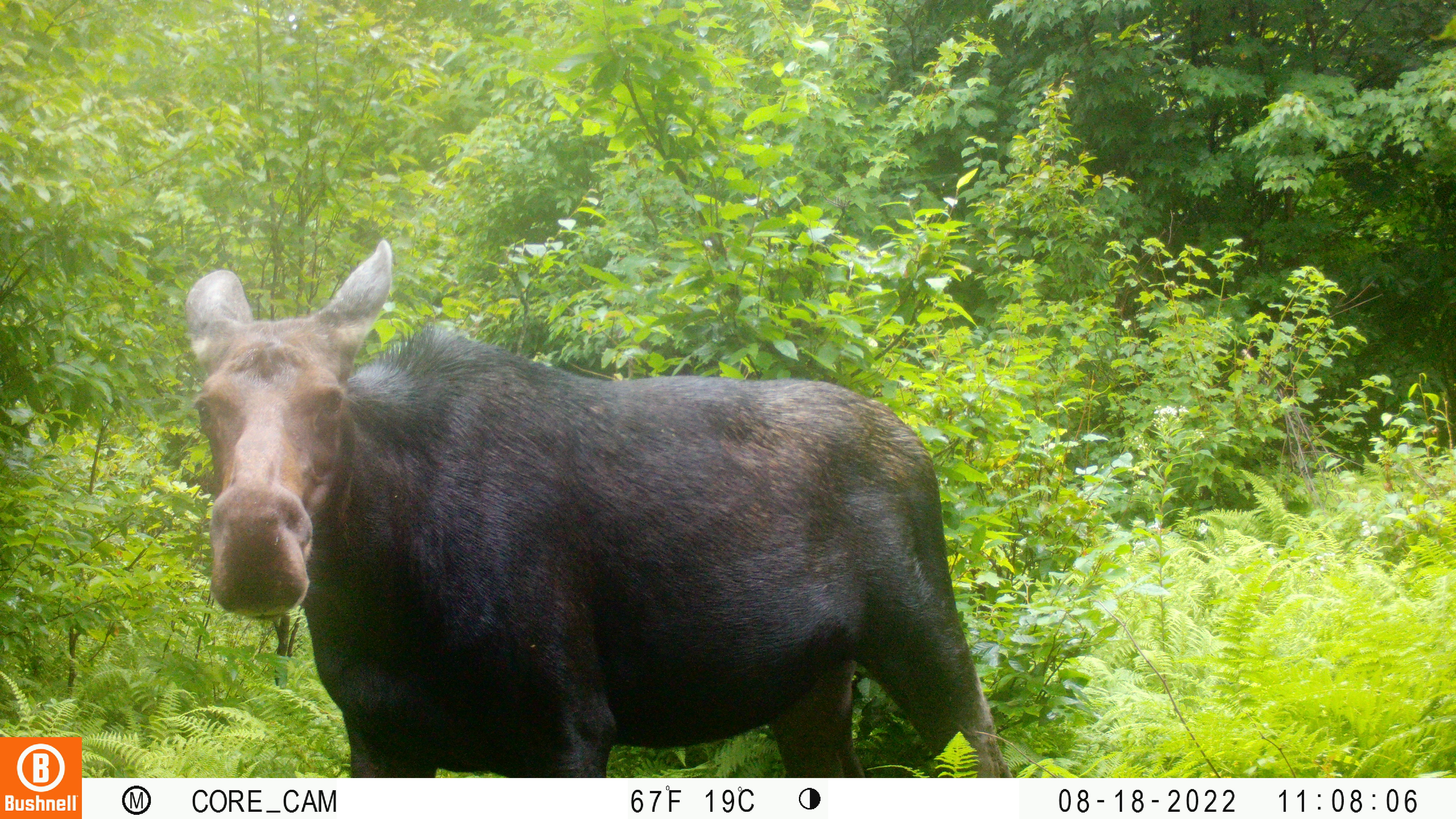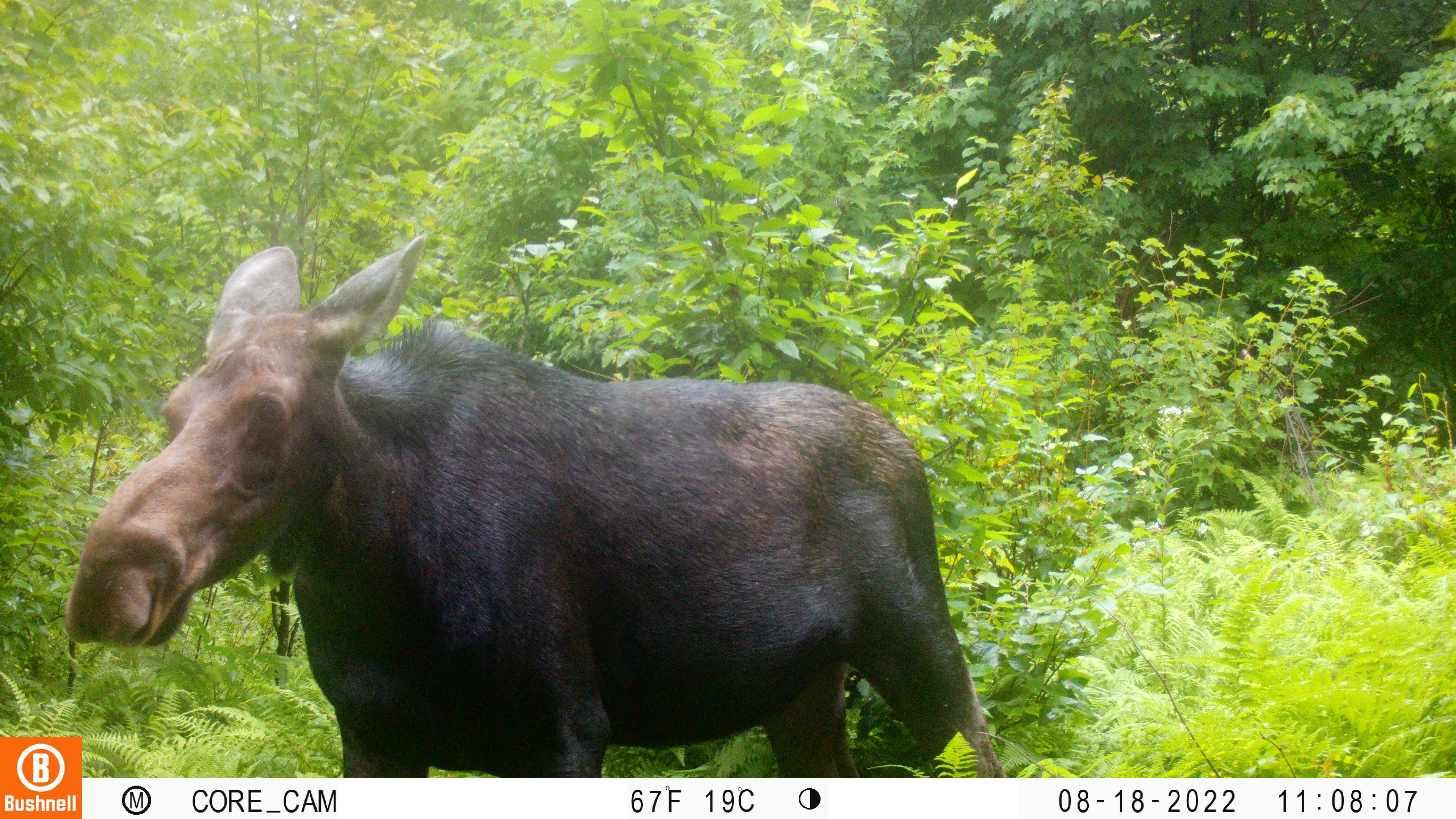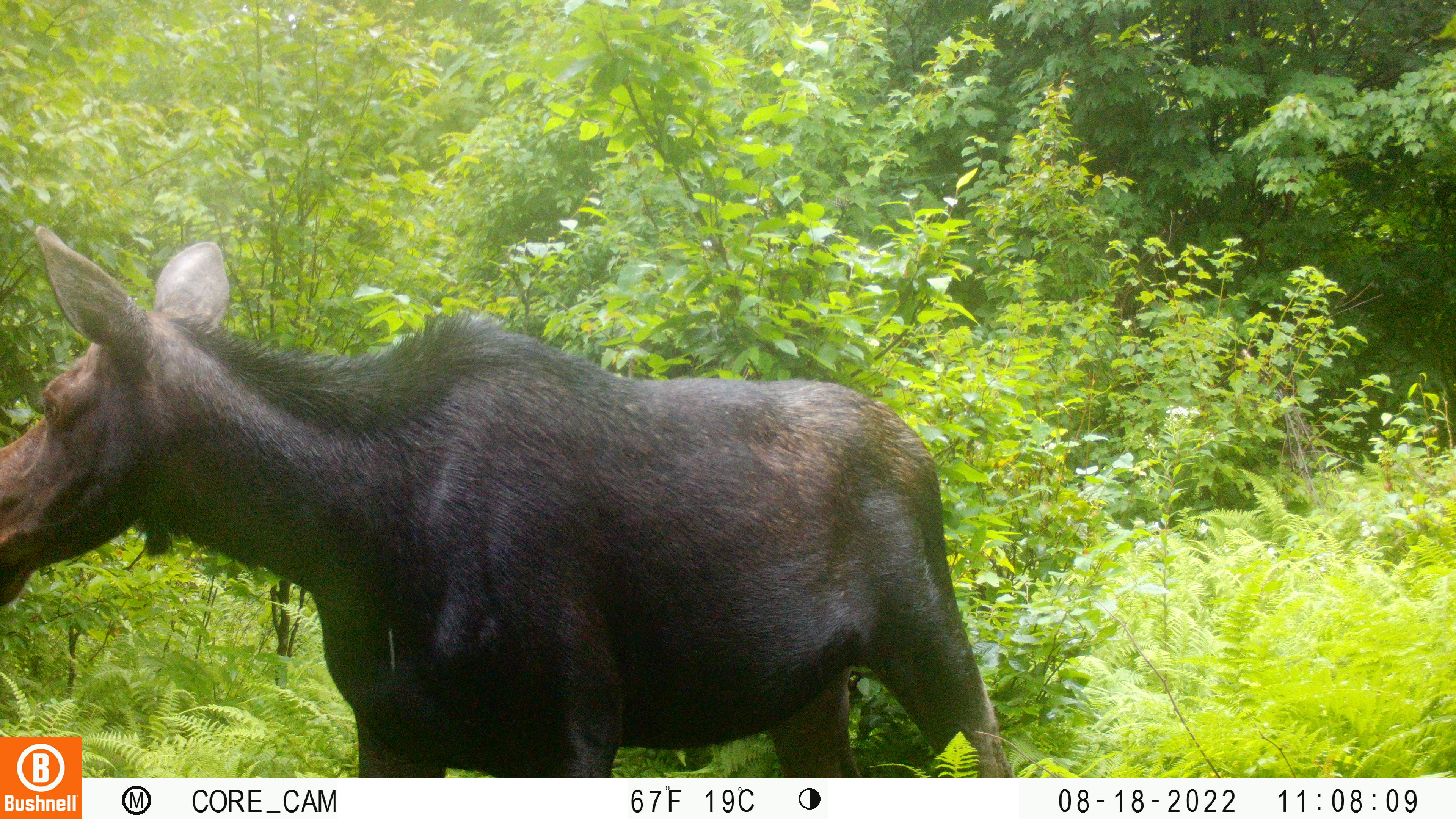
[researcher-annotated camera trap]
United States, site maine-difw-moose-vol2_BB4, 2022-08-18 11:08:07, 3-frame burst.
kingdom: Animalia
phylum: Chordata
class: Mammalia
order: Artiodactyla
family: Cervidae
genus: Alces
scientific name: Alces alces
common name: moose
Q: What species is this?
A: Moose (Alces alces).